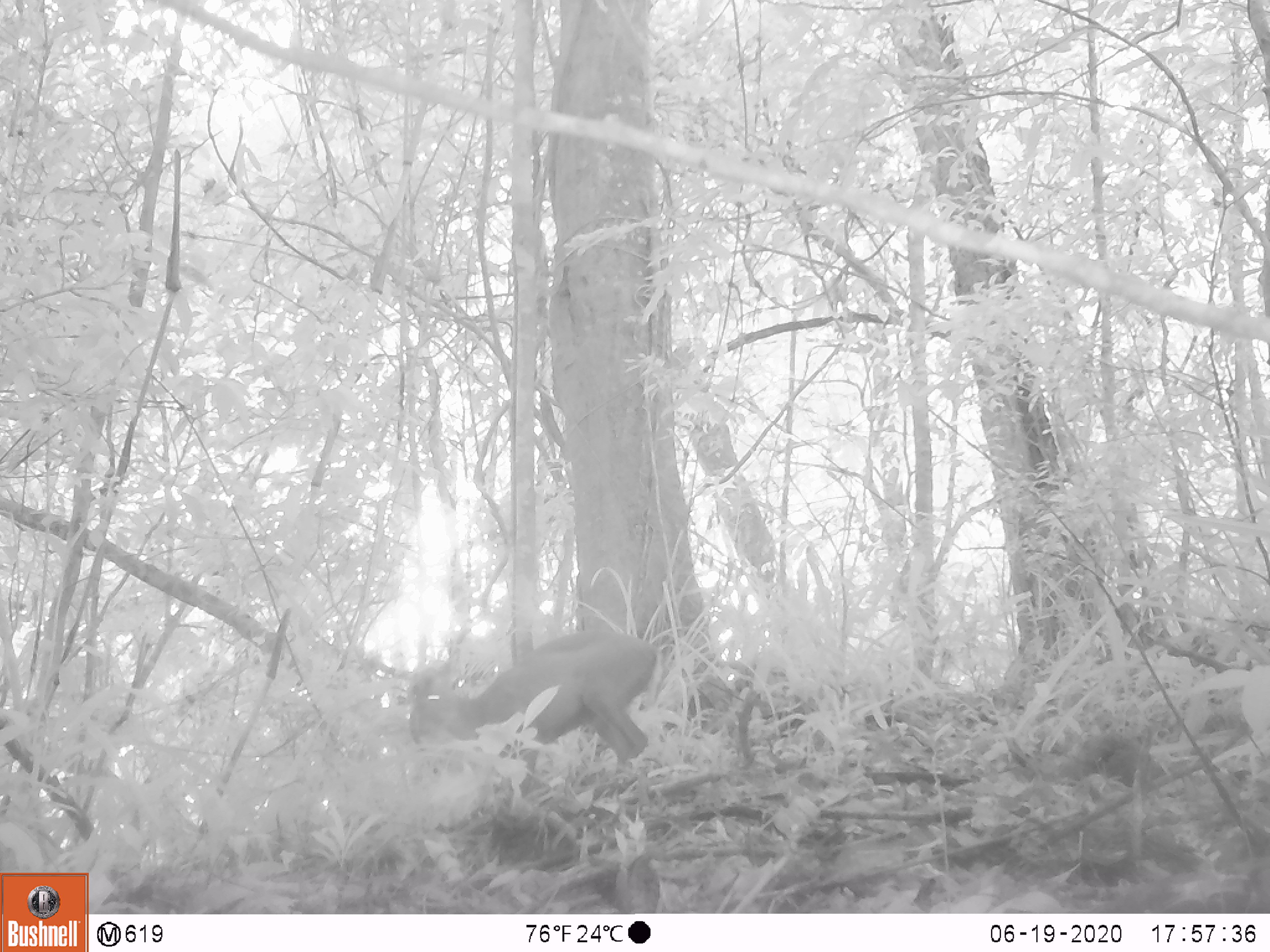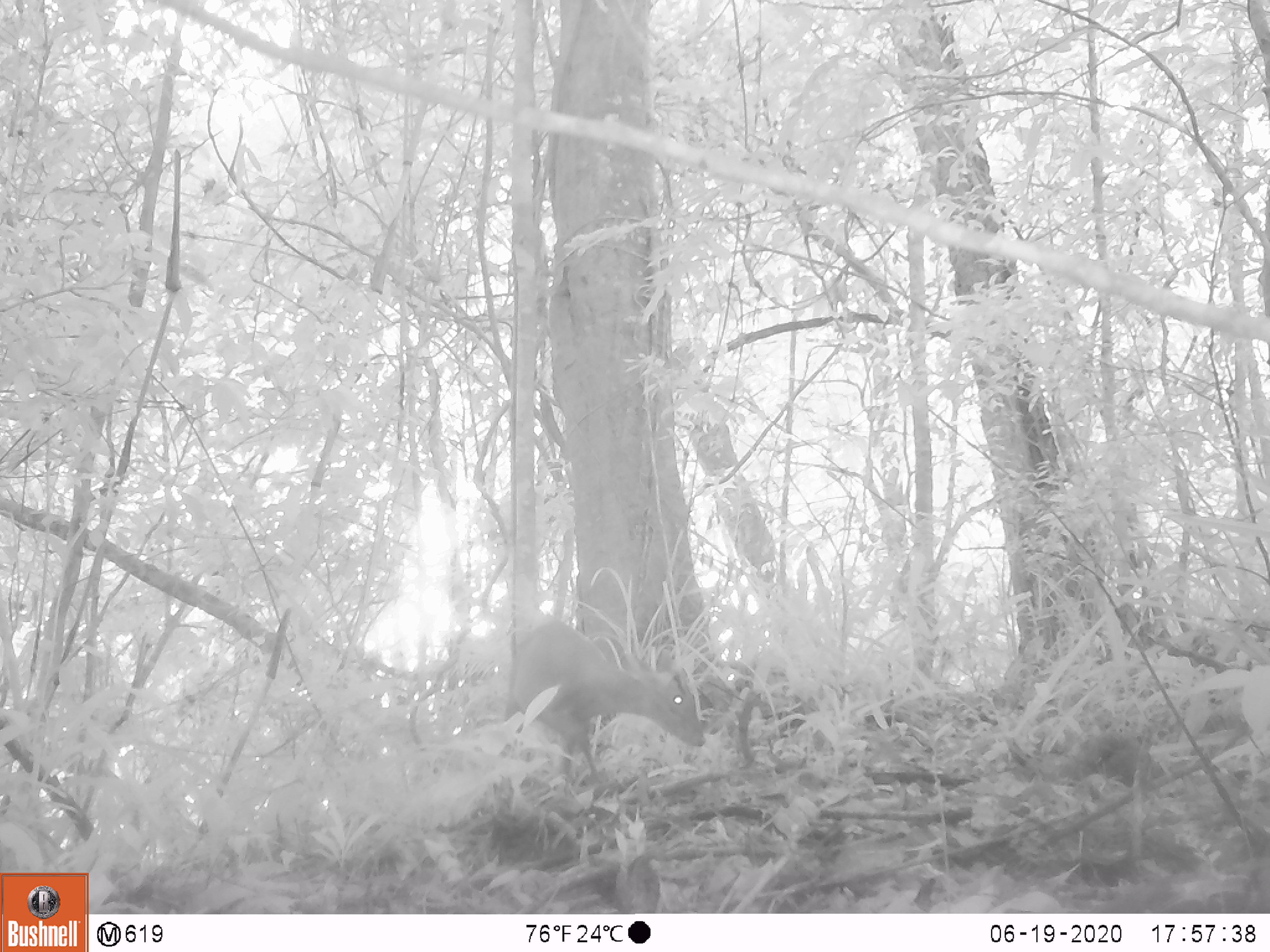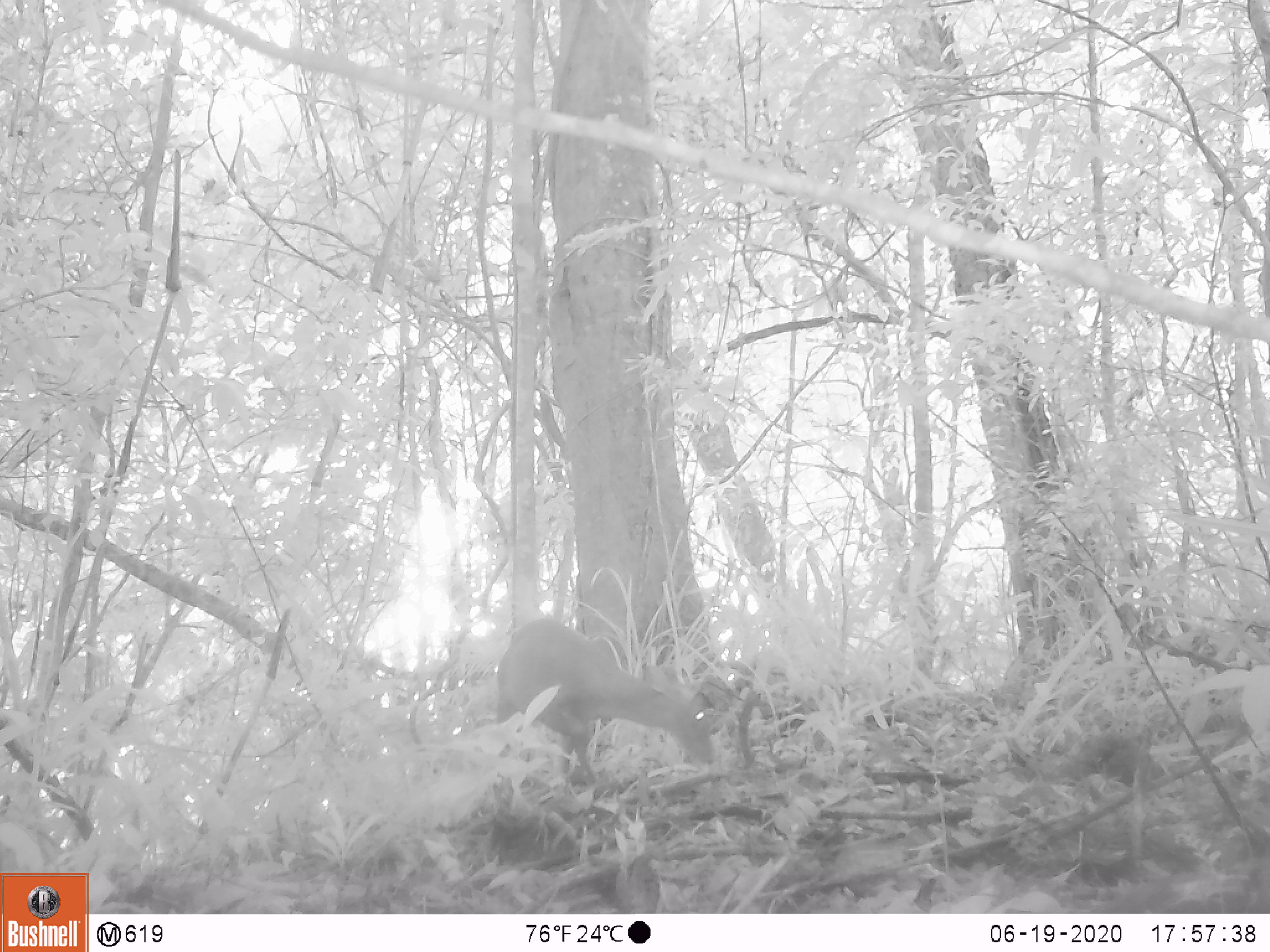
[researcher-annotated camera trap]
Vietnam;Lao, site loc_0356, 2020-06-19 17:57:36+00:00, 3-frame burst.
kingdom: Animalia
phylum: Chordata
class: Mammalia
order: Artiodactyla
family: Cervidae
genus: Muntiacus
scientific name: Muntiacus rooseveltorum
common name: roosevelt's muntjac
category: roosevelts muntjac group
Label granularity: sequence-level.